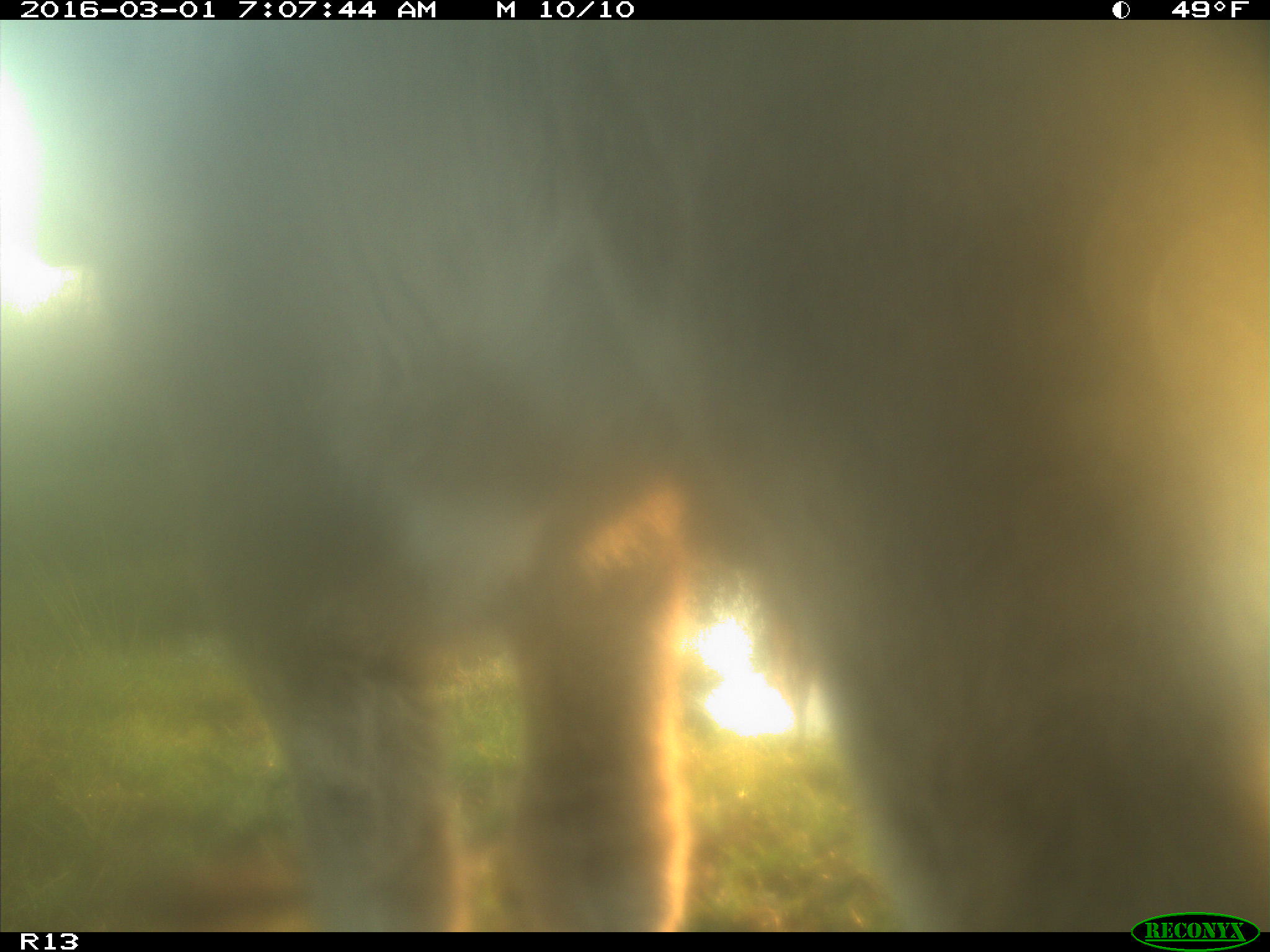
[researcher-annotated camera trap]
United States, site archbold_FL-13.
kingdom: Animalia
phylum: Chordata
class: Mammalia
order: Artiodactyla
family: Bovidae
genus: Bos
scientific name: Bos taurus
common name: domestic cow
Bos taurus (domestic cow).